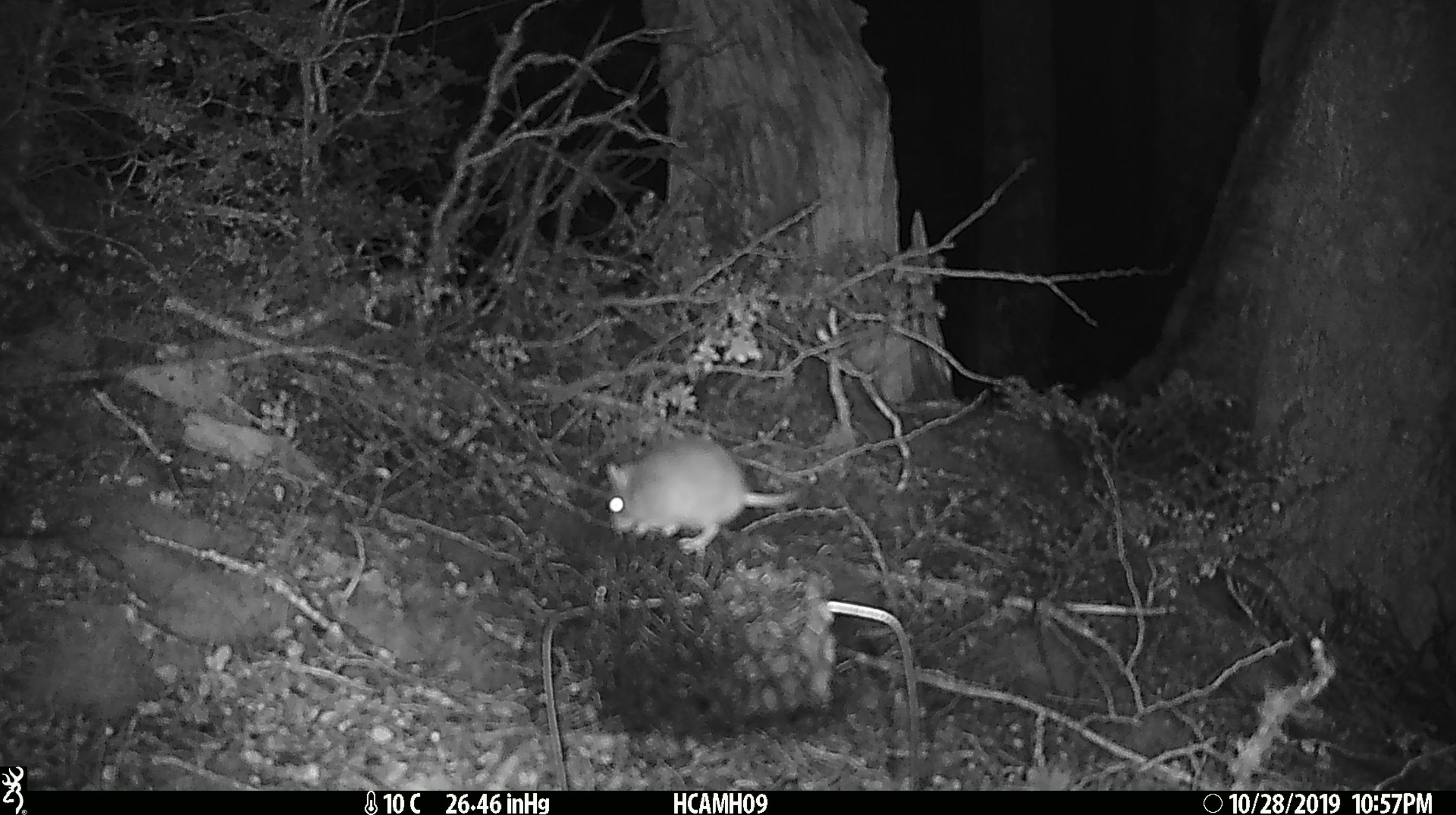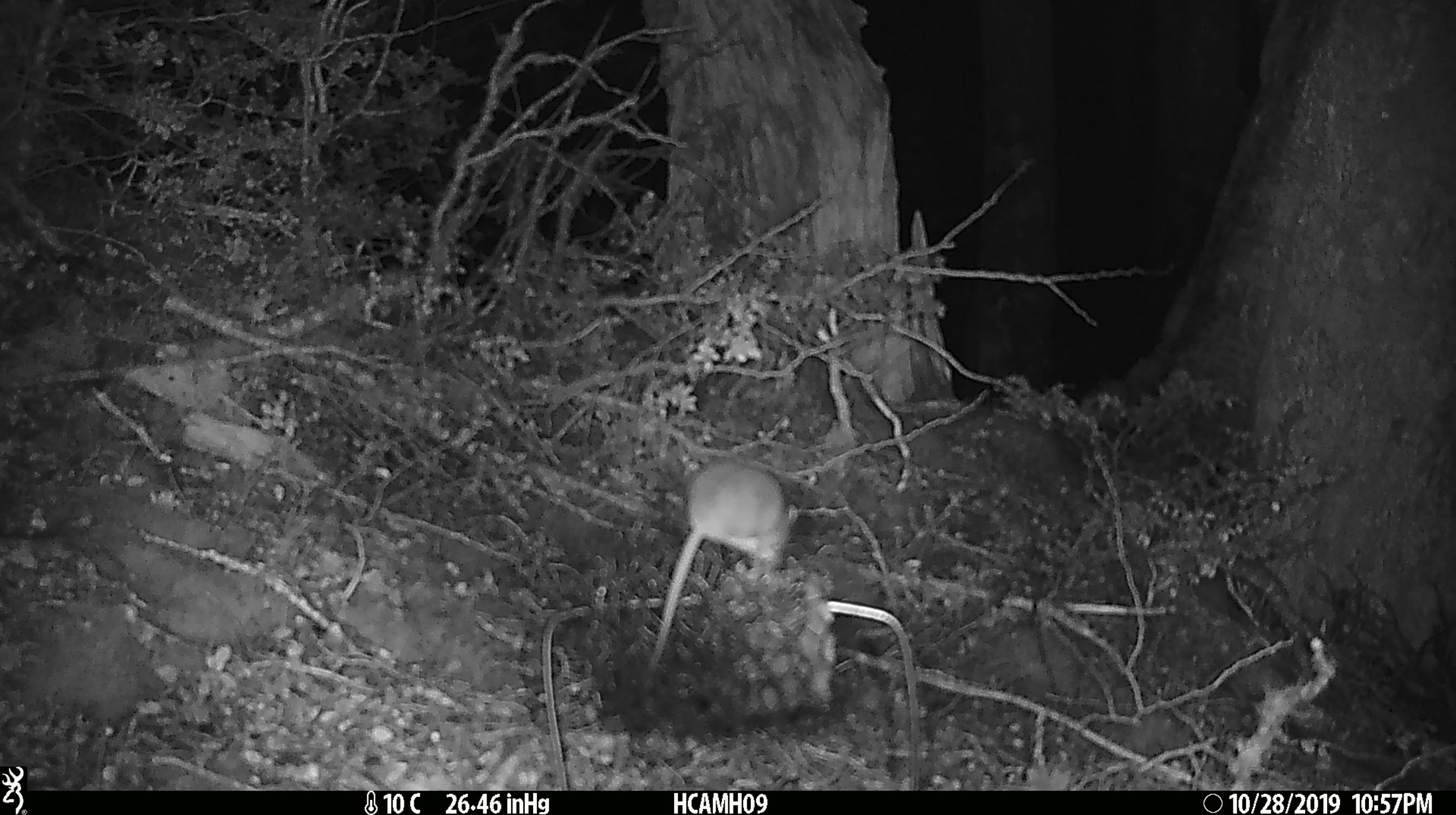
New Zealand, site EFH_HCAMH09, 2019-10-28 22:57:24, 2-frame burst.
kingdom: Animalia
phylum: Chordata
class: Mammalia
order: Rodentia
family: Muridae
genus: Mus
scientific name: Mus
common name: mouse